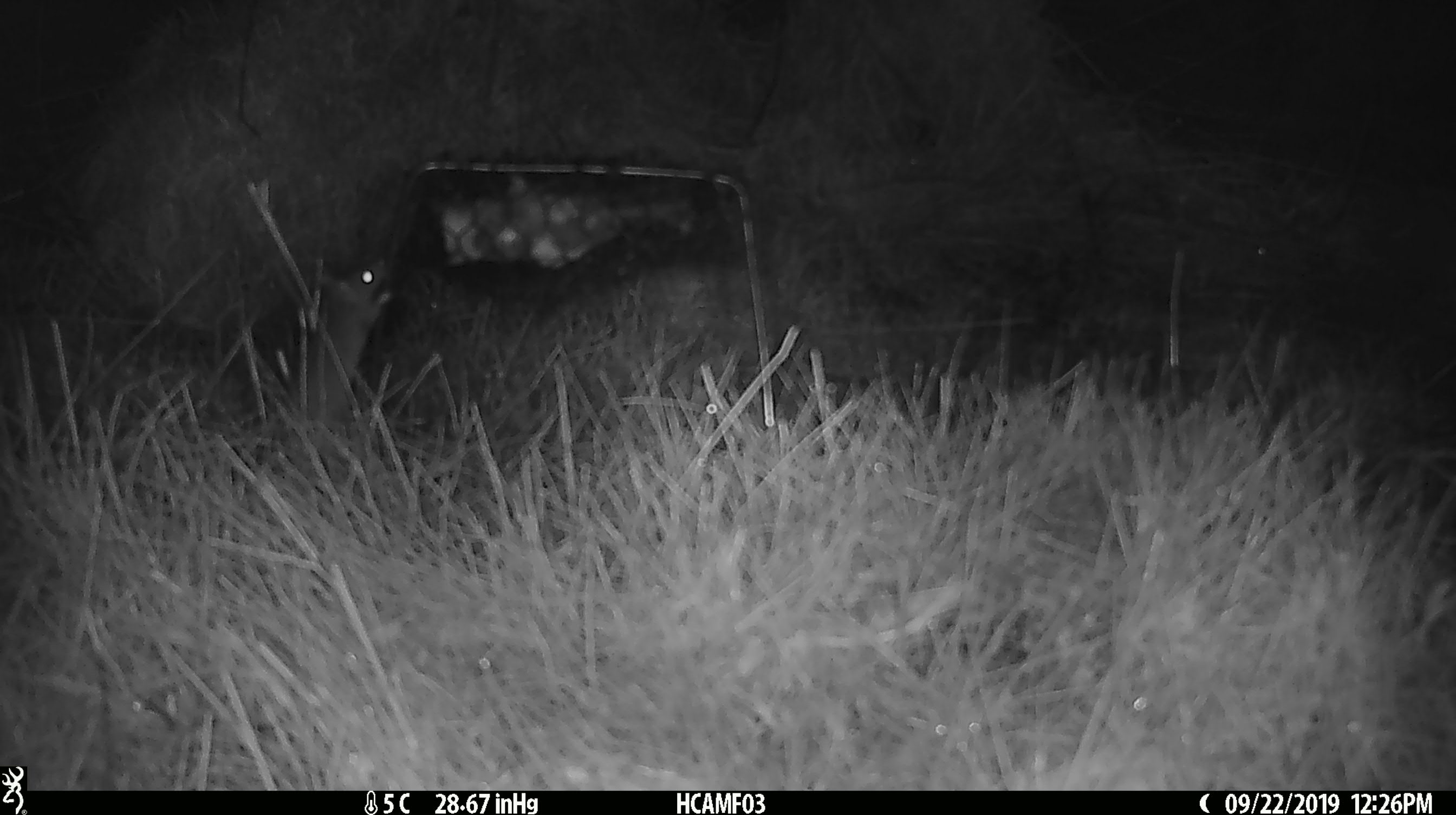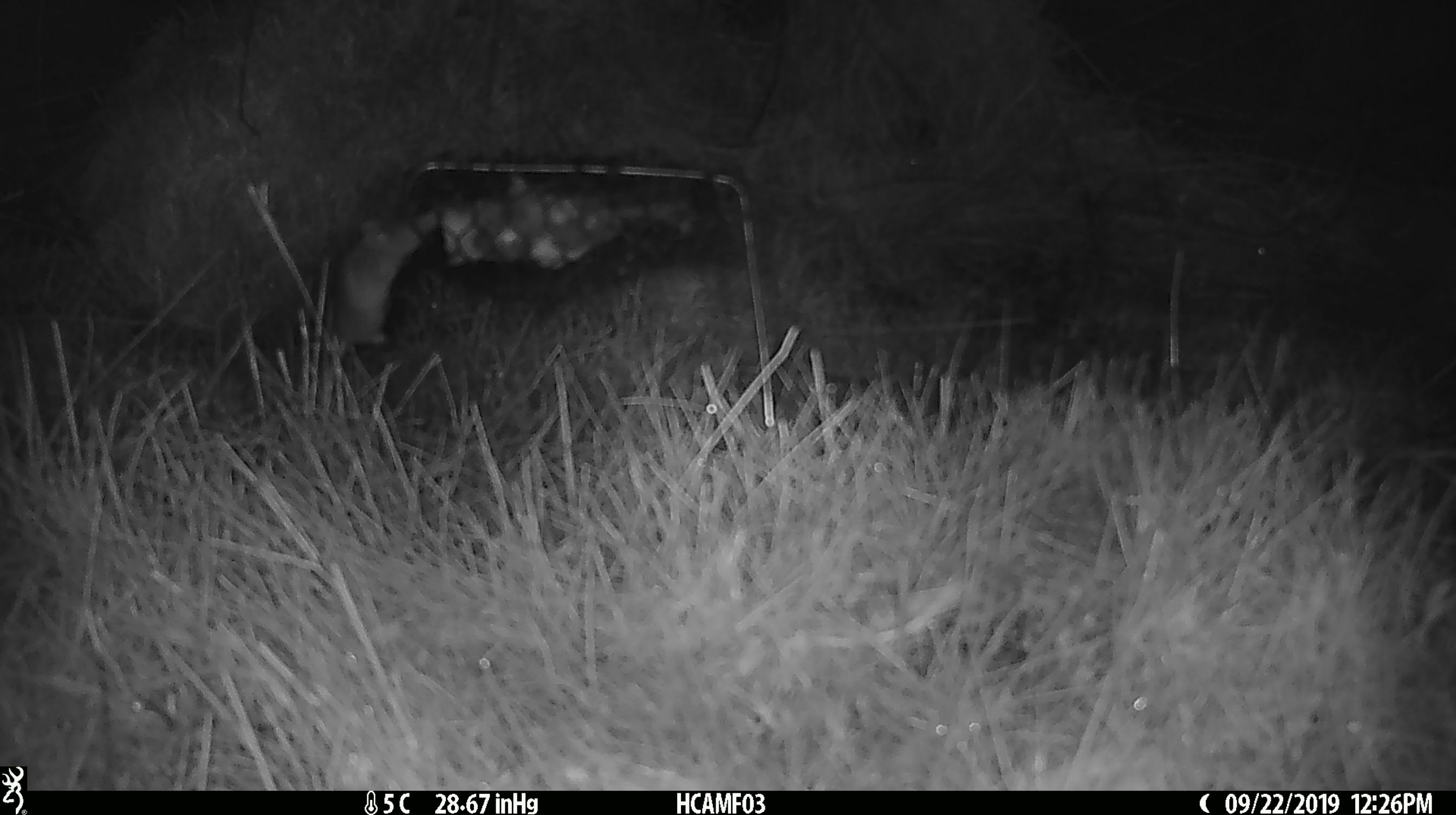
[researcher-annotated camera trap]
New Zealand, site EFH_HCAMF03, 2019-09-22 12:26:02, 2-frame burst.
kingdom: Animalia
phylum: Chordata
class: Mammalia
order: Rodentia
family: Muridae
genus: Mus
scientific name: Mus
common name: mouse